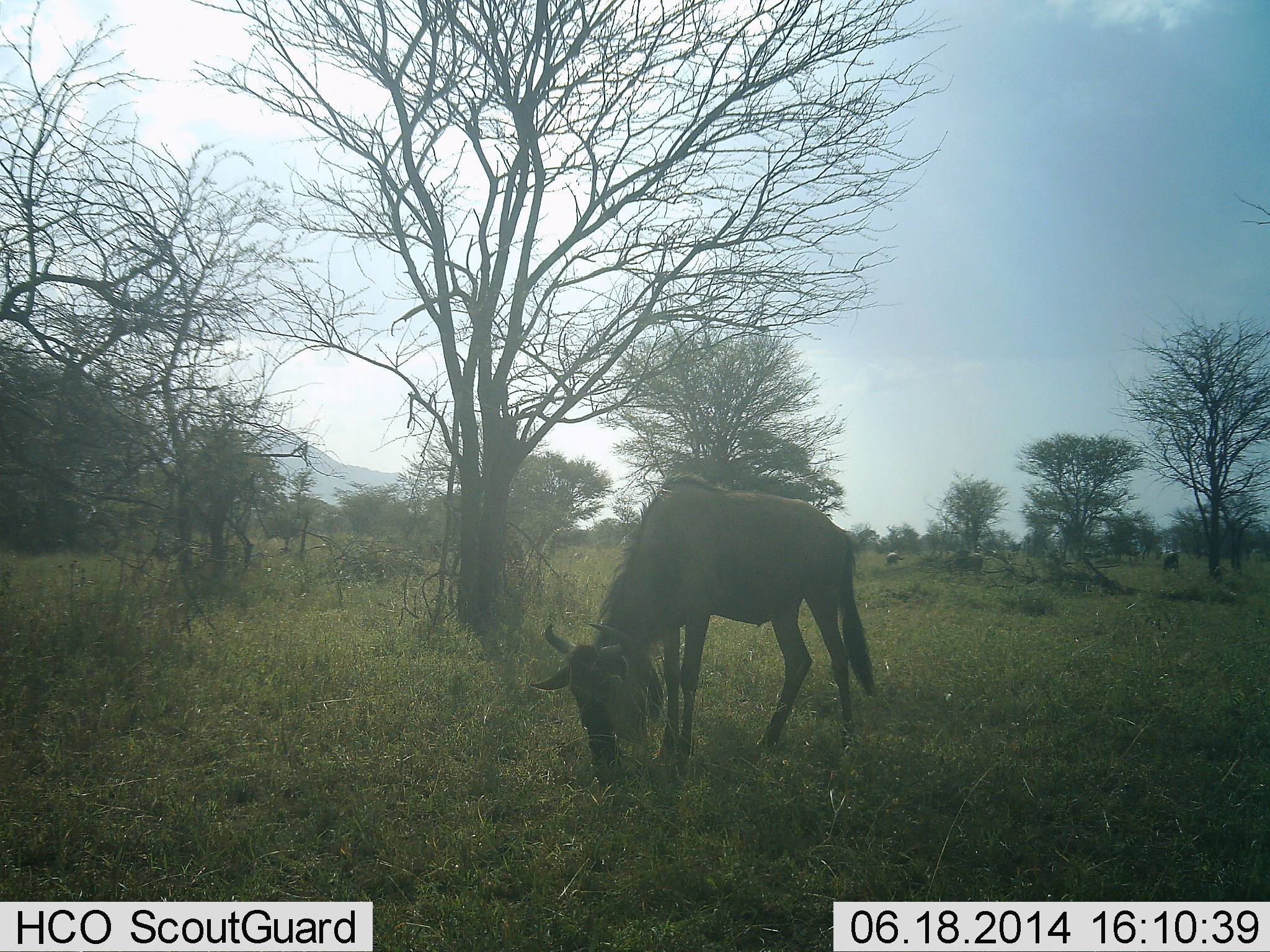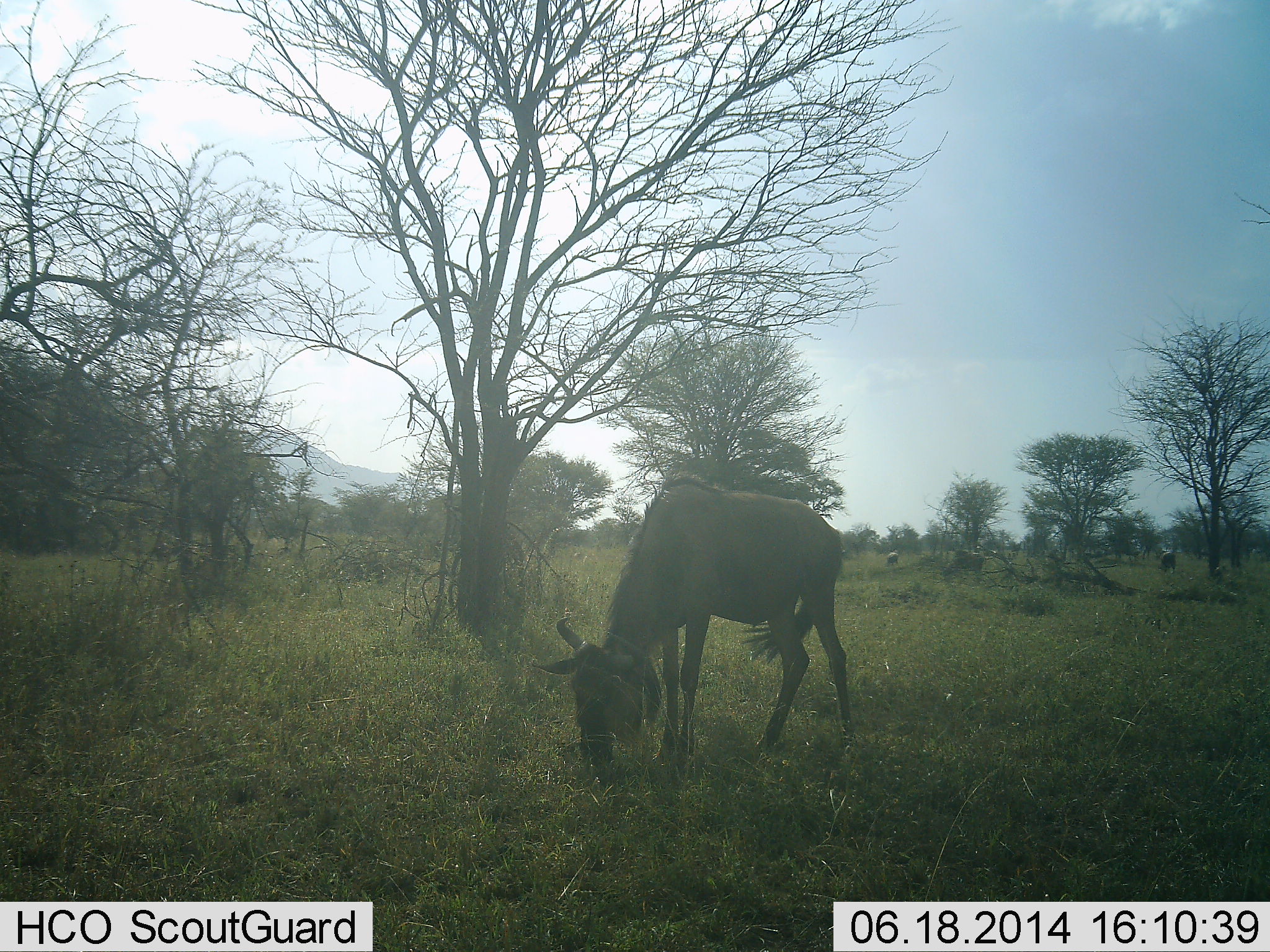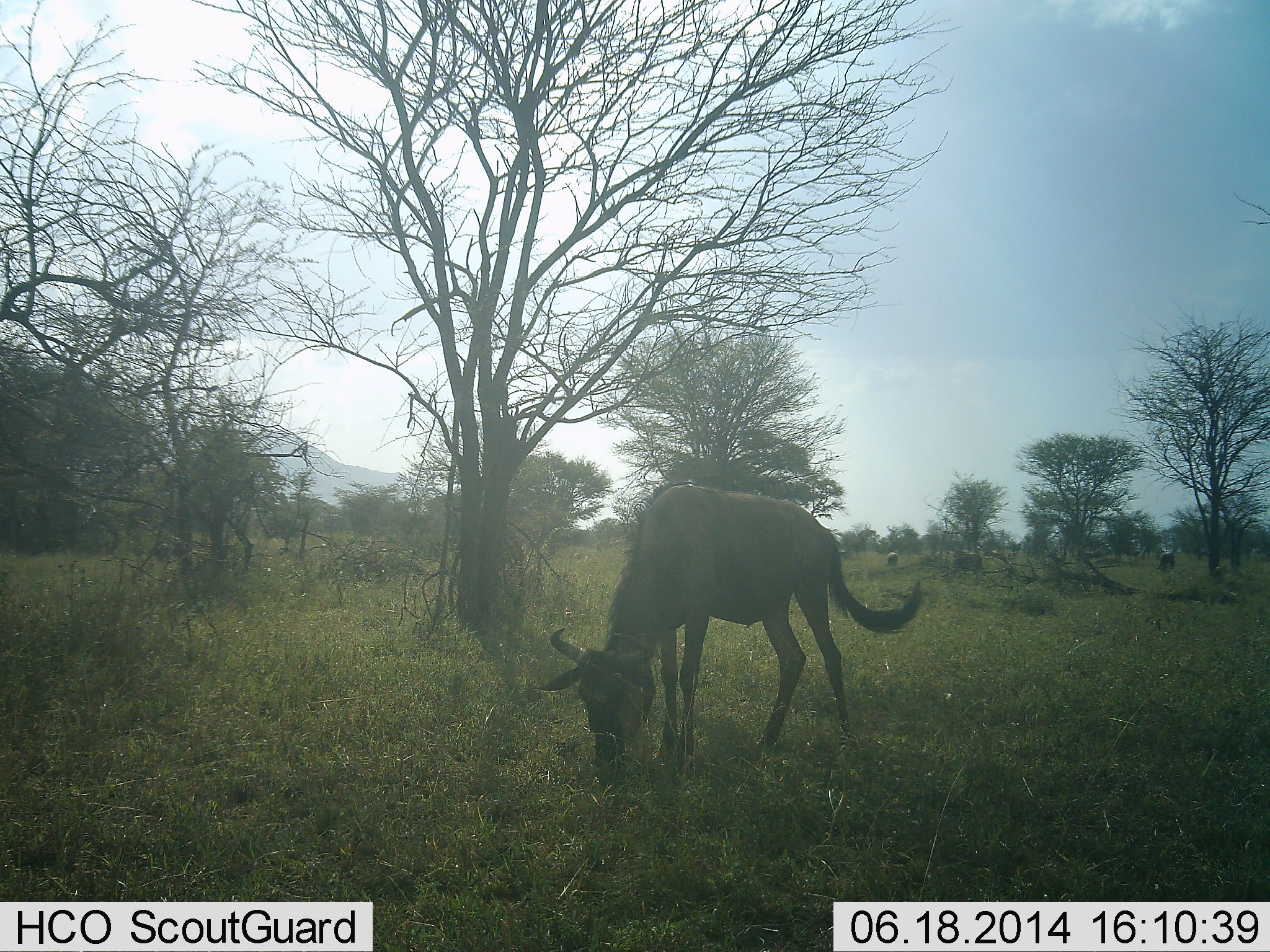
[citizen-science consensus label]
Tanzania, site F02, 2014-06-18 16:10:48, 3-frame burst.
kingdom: Animalia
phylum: Chordata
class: Mammalia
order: Artiodactyla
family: Bovidae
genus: Connochaetes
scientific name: Connochaetes taurinus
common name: blue wildebeest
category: wildebeest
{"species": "wildebeest (blue wildebeest) (Connochaetes taurinus)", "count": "4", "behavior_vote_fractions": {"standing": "20%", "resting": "0%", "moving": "10%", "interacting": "0%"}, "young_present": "0%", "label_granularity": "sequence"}